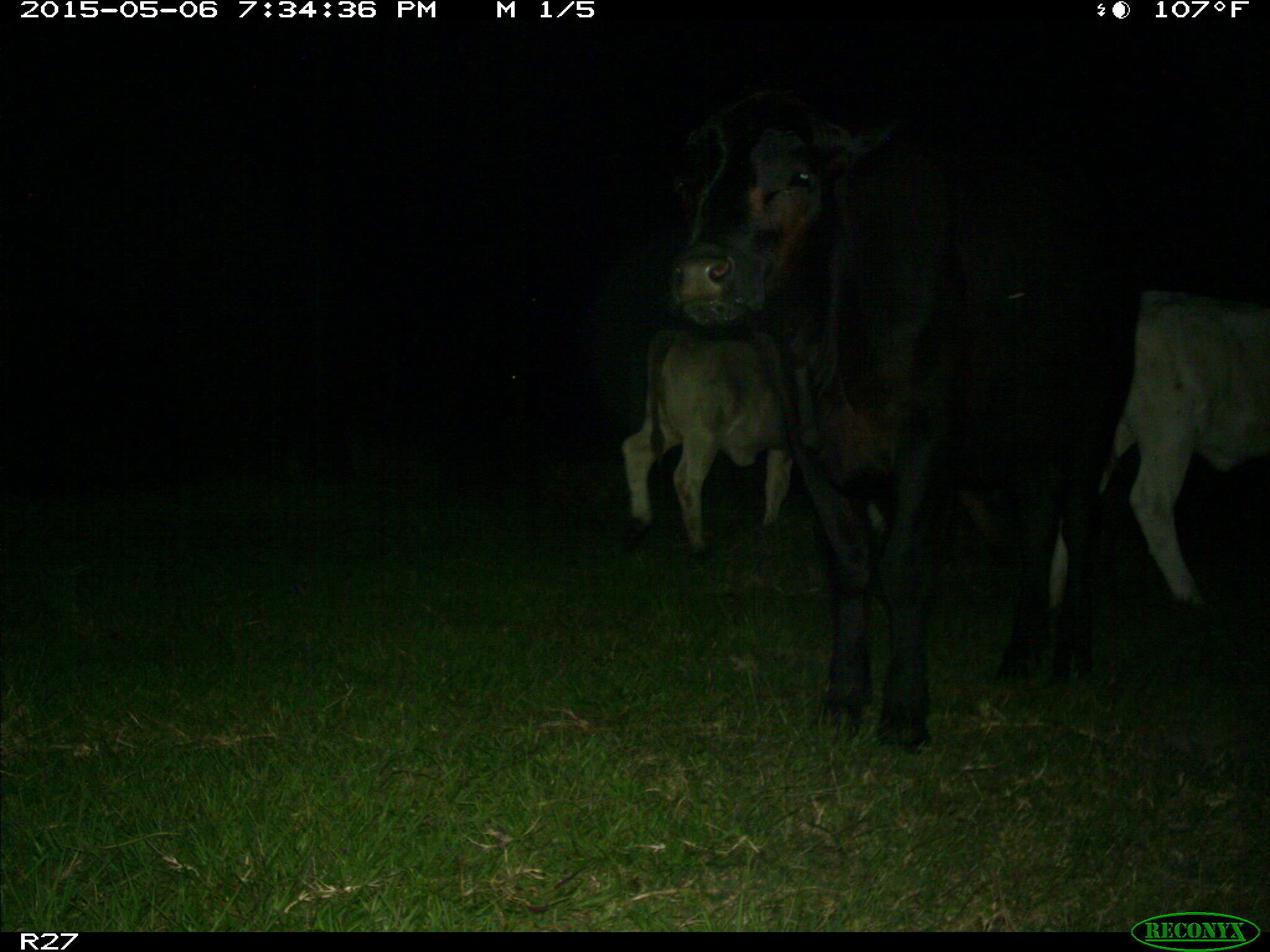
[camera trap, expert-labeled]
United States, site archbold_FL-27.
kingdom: Animalia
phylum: Chordata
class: Mammalia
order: Artiodactyla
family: Bovidae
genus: Bos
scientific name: Bos taurus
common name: domestic cow